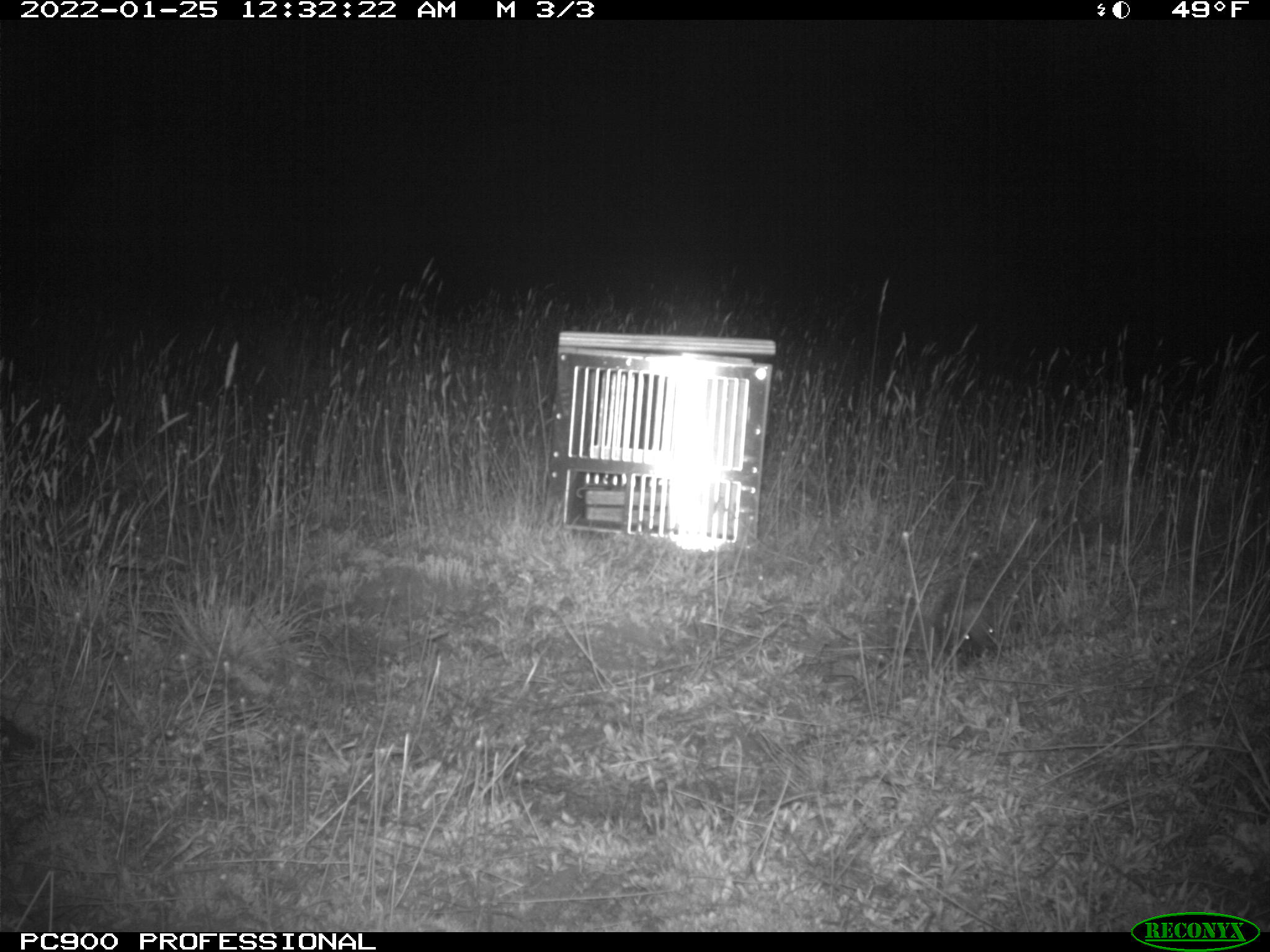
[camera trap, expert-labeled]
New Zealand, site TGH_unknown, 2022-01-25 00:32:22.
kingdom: Animalia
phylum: Chordata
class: Mammalia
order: Eulipotyphla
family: Erinaceidae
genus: Erinaceus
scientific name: Erinaceus europaeus europaeus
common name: european hedgehog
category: hedgehog